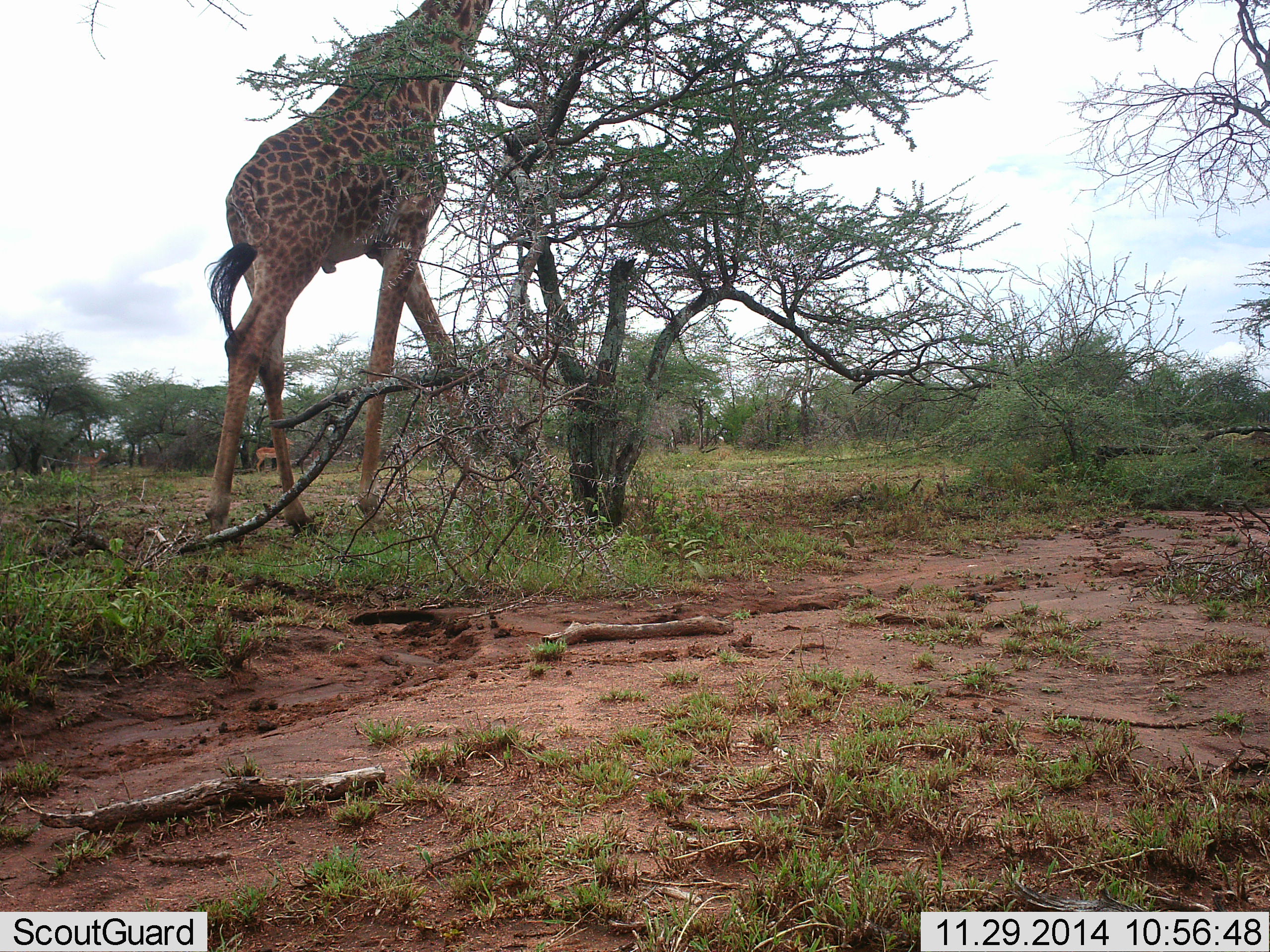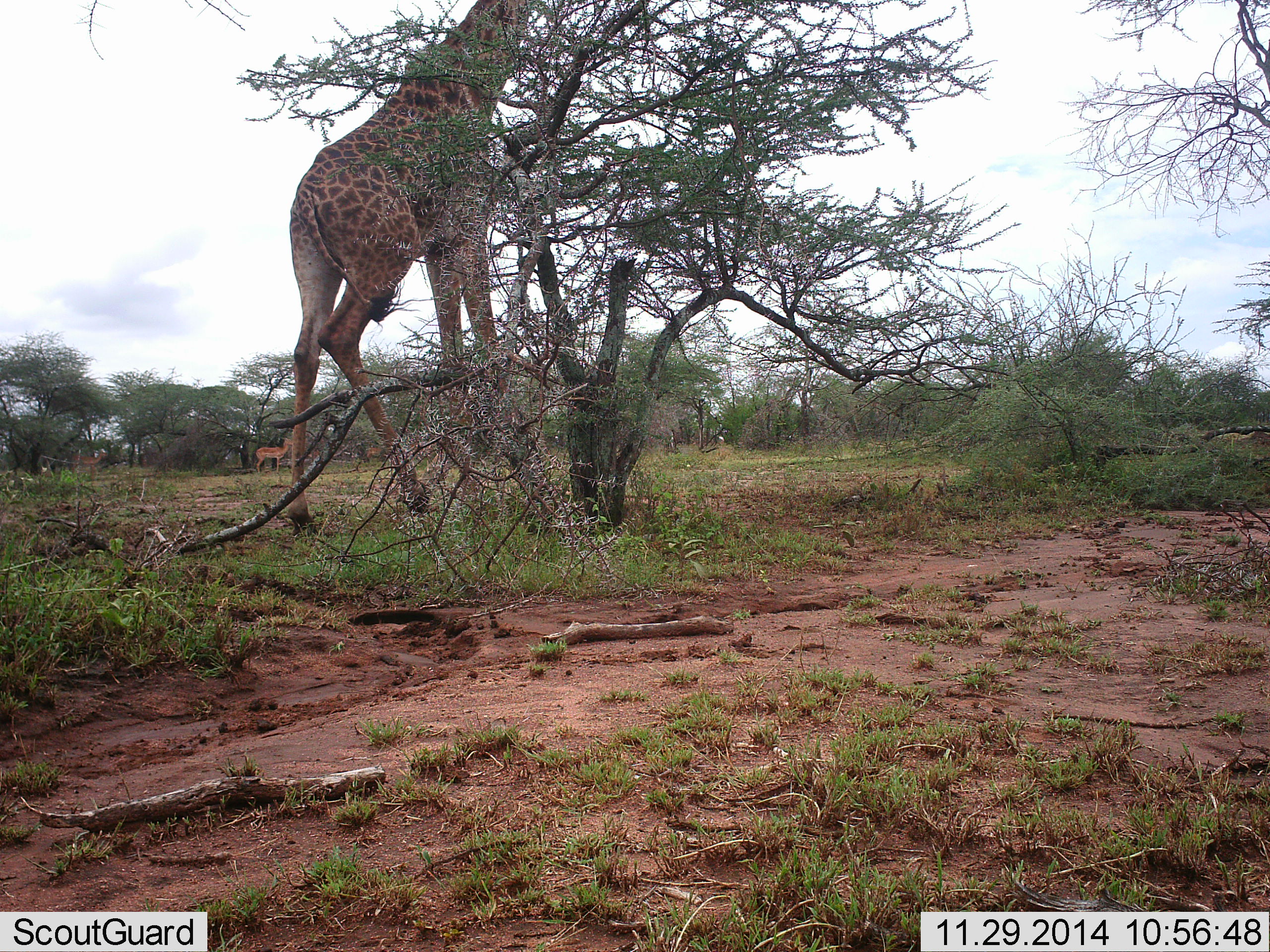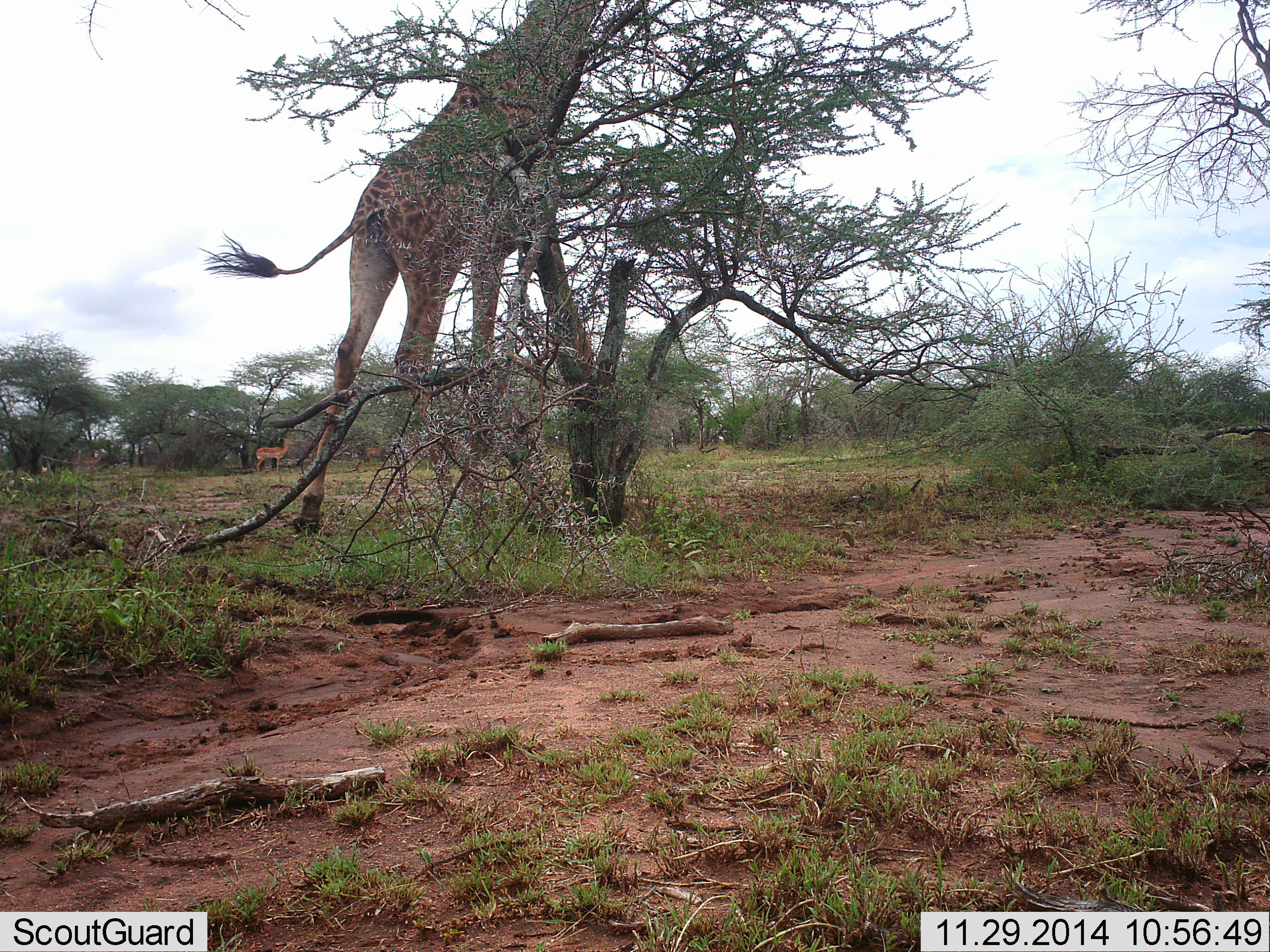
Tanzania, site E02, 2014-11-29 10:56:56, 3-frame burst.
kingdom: Animalia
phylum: Chordata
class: Mammalia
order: Artiodactyla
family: Giraffidae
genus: Giraffa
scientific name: Giraffa camelopardalis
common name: giraffe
Giraffe (Giraffa camelopardalis), count 1. Behavior (volunteer vote fractions): standing 8%, resting 0%, moving 75%, interacting 0%. Young present (vote fraction): 0%. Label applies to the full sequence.